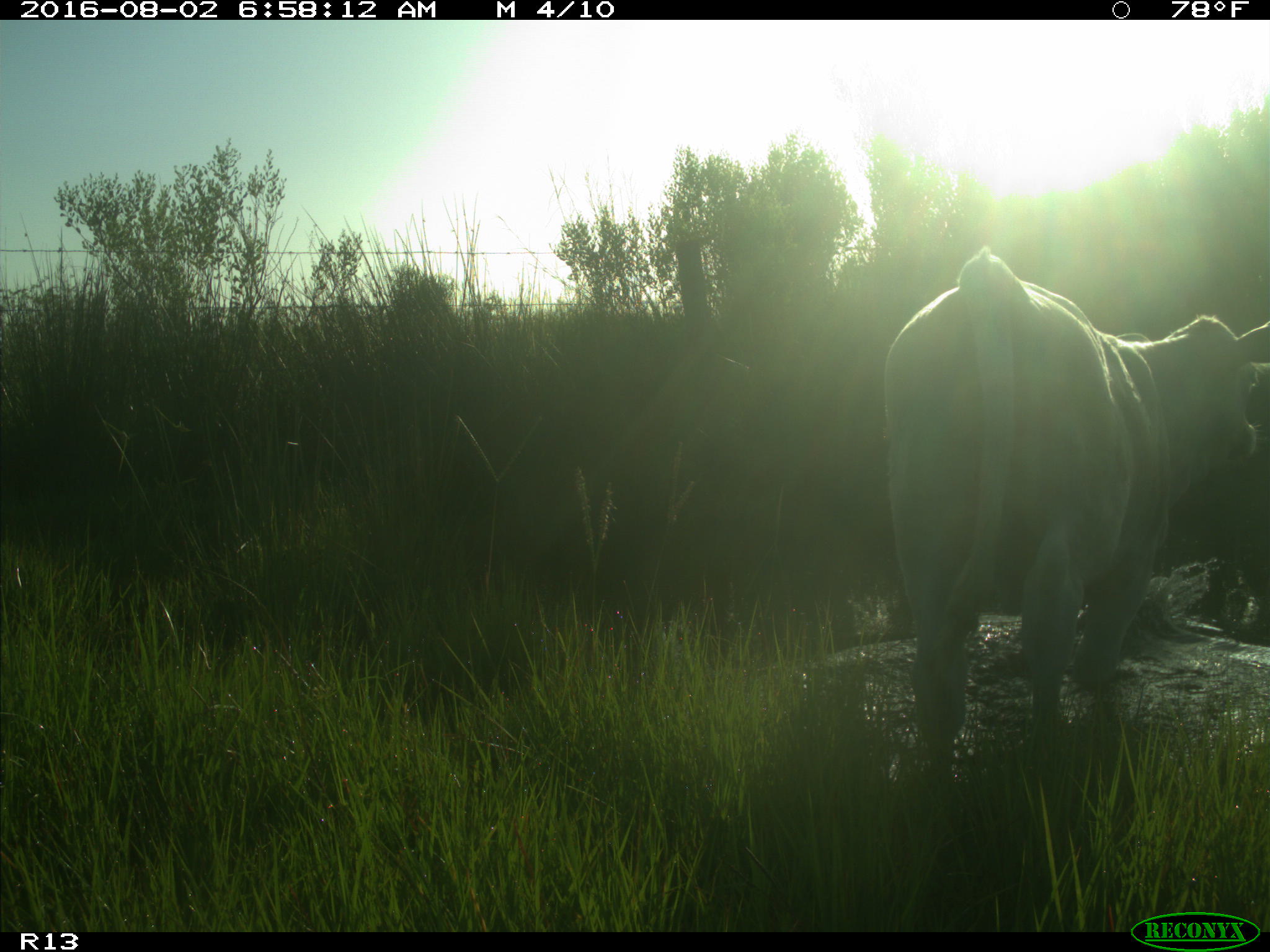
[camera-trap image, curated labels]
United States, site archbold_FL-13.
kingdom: Animalia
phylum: Chordata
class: Mammalia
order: Artiodactyla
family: Bovidae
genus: Bos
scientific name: Bos taurus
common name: domestic cow